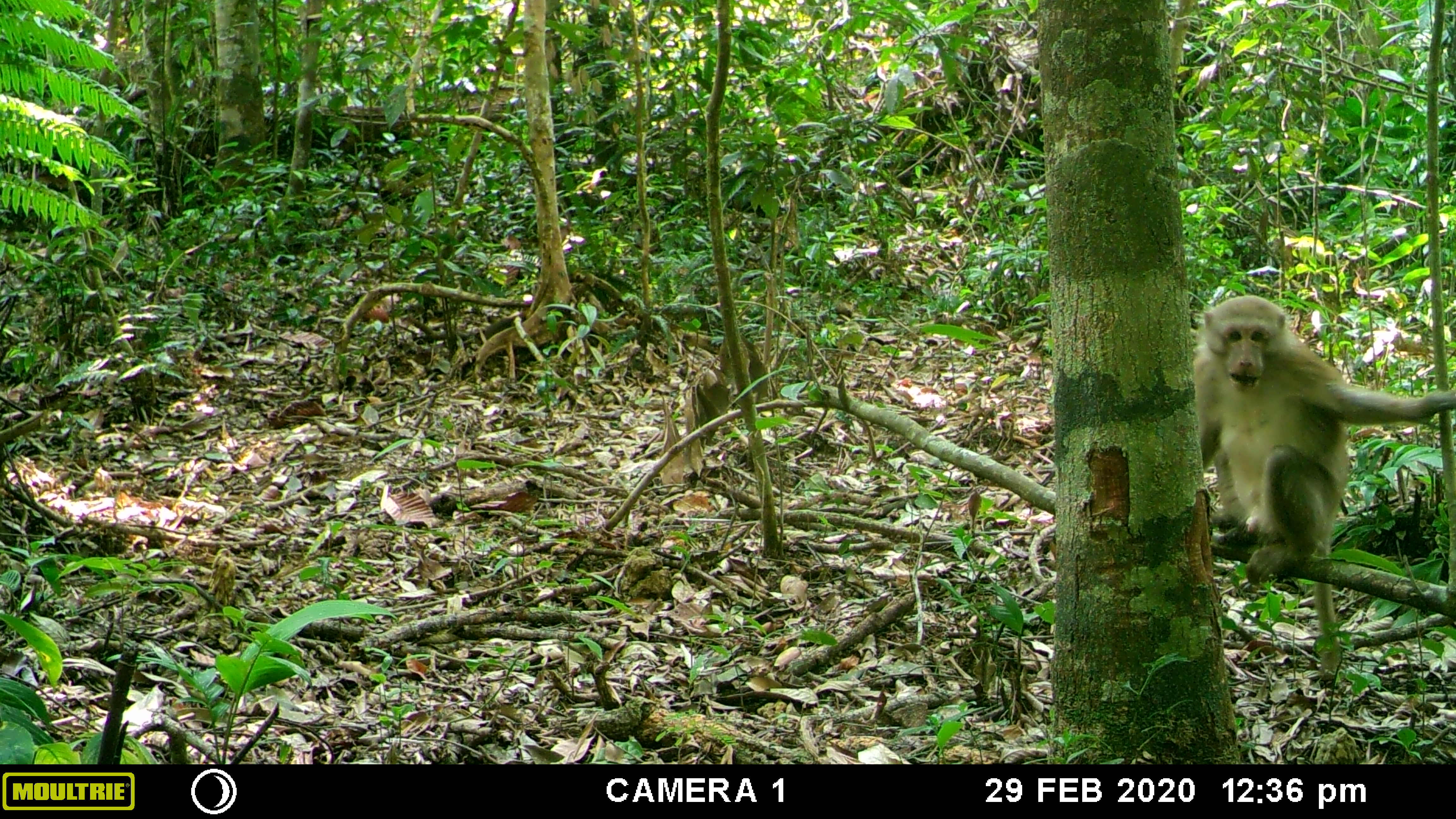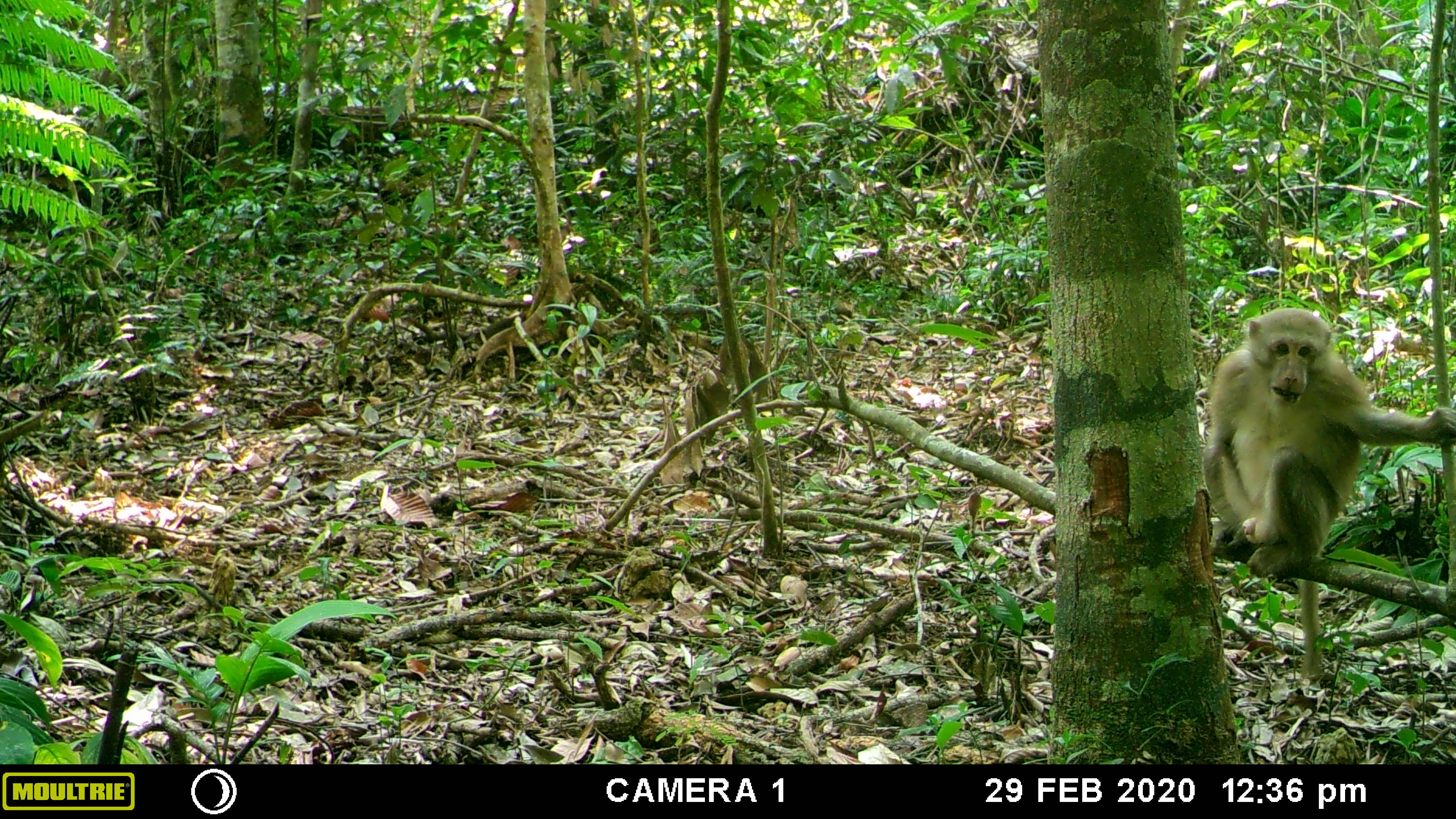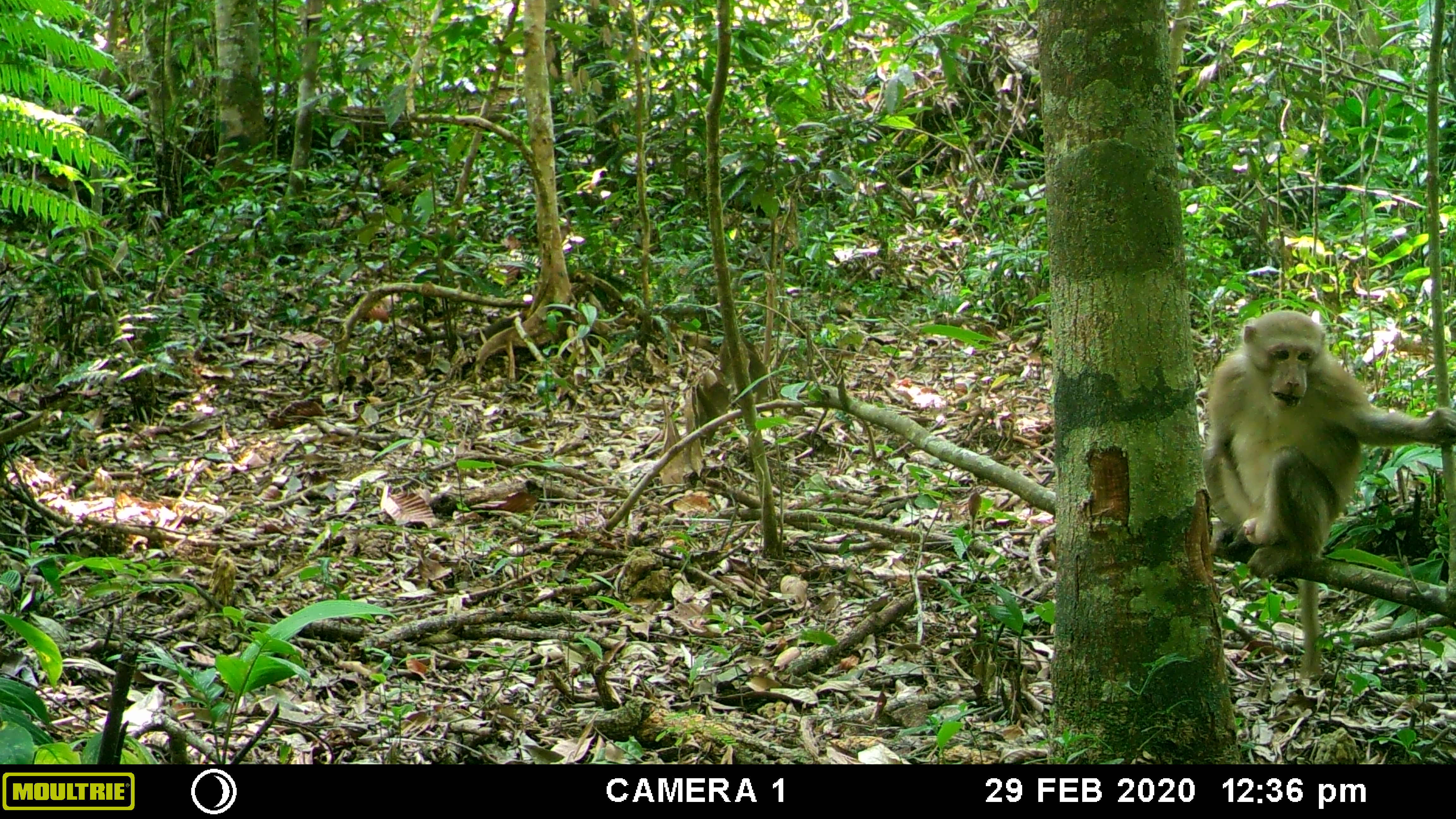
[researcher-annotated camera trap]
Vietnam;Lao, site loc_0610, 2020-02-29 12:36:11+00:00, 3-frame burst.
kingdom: Animalia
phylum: Chordata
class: Mammalia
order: Primates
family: Cercopithecidae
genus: Macaca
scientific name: Macaca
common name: macaques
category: assam or rhesus macaque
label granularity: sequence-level